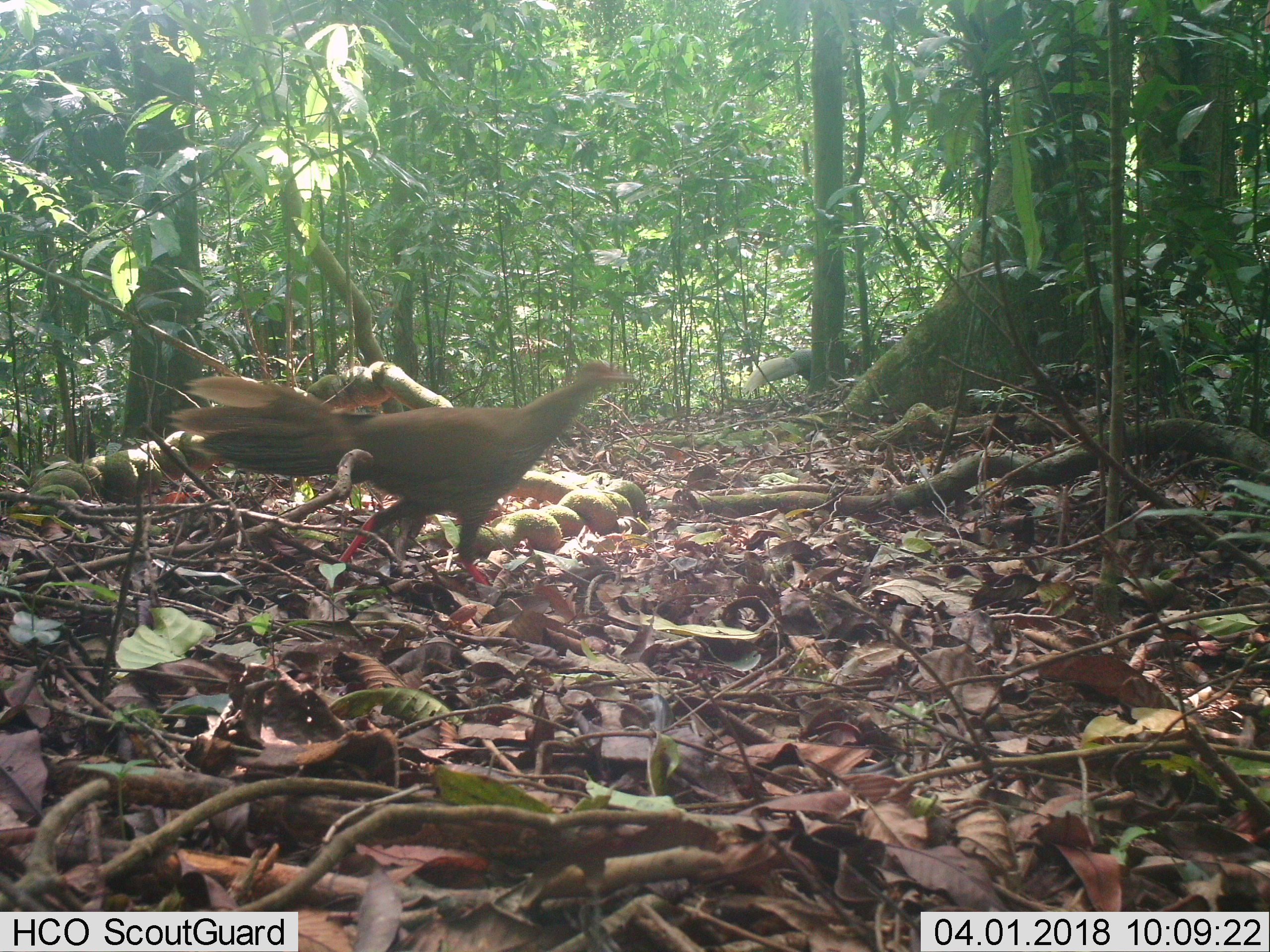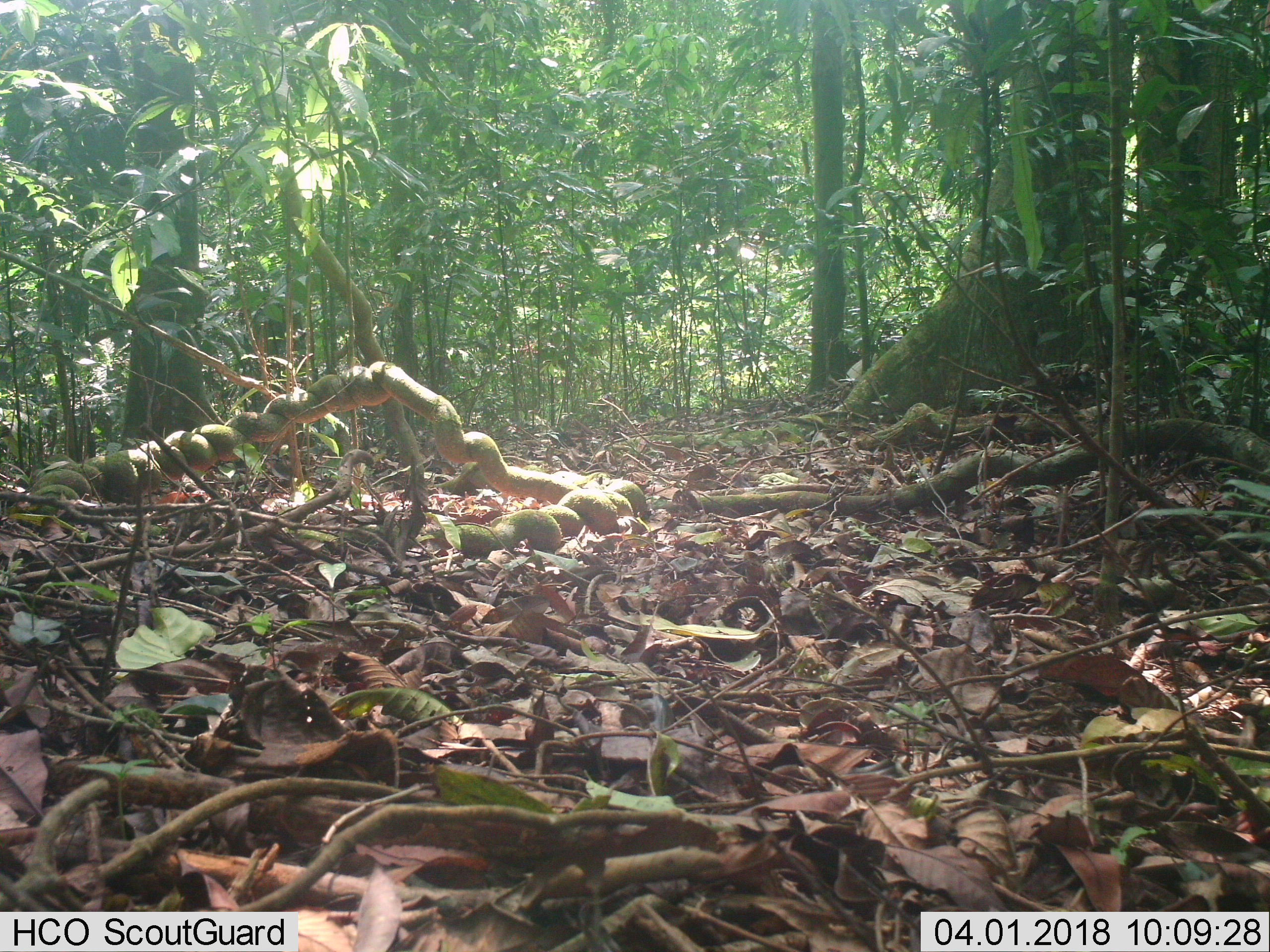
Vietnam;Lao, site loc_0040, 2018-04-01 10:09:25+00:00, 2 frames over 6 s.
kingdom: Animalia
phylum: Chordata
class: Aves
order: Galliformes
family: Phasianidae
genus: Lophura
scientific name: Lophura nycthemera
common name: silver pheasant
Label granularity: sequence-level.